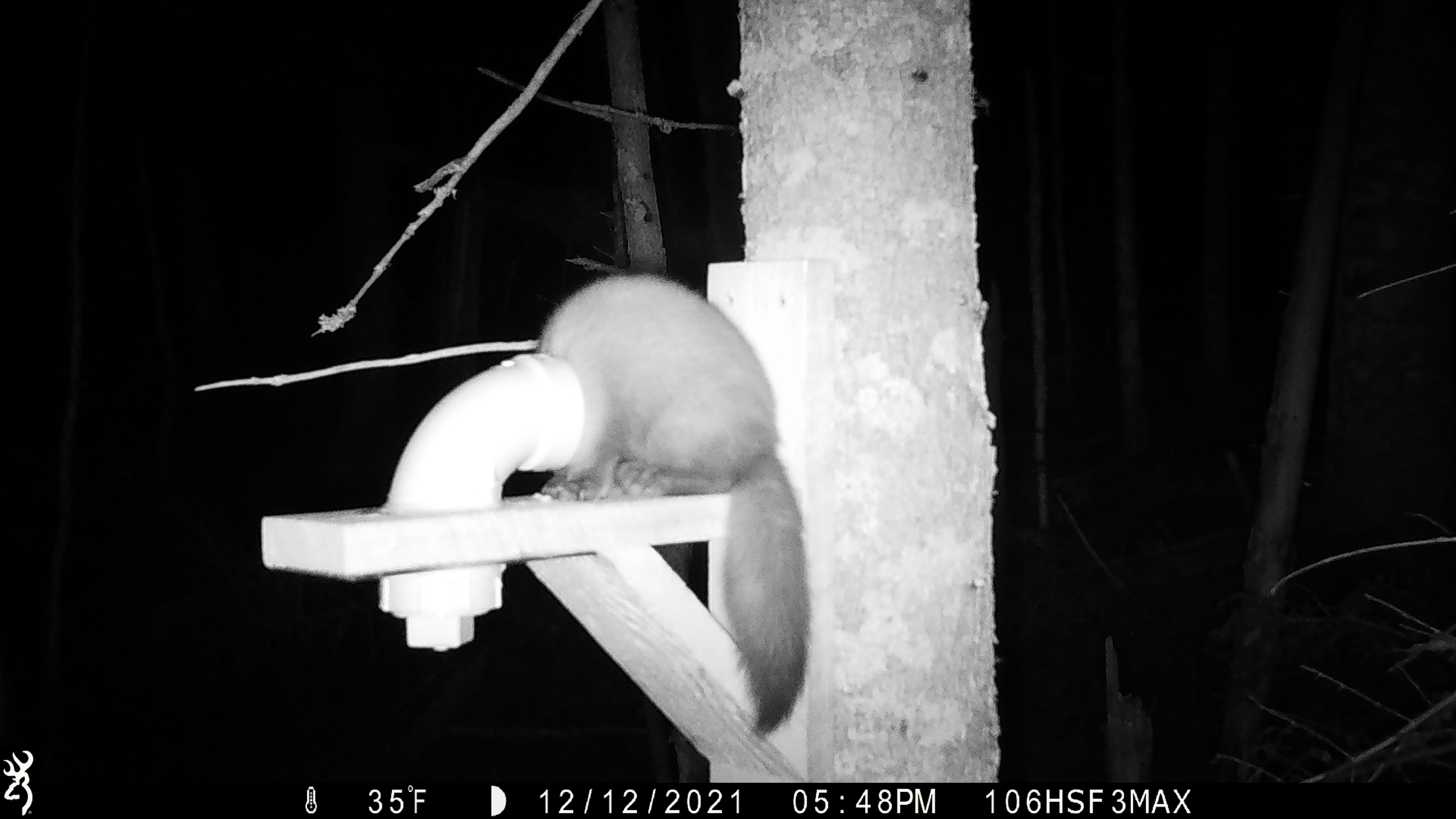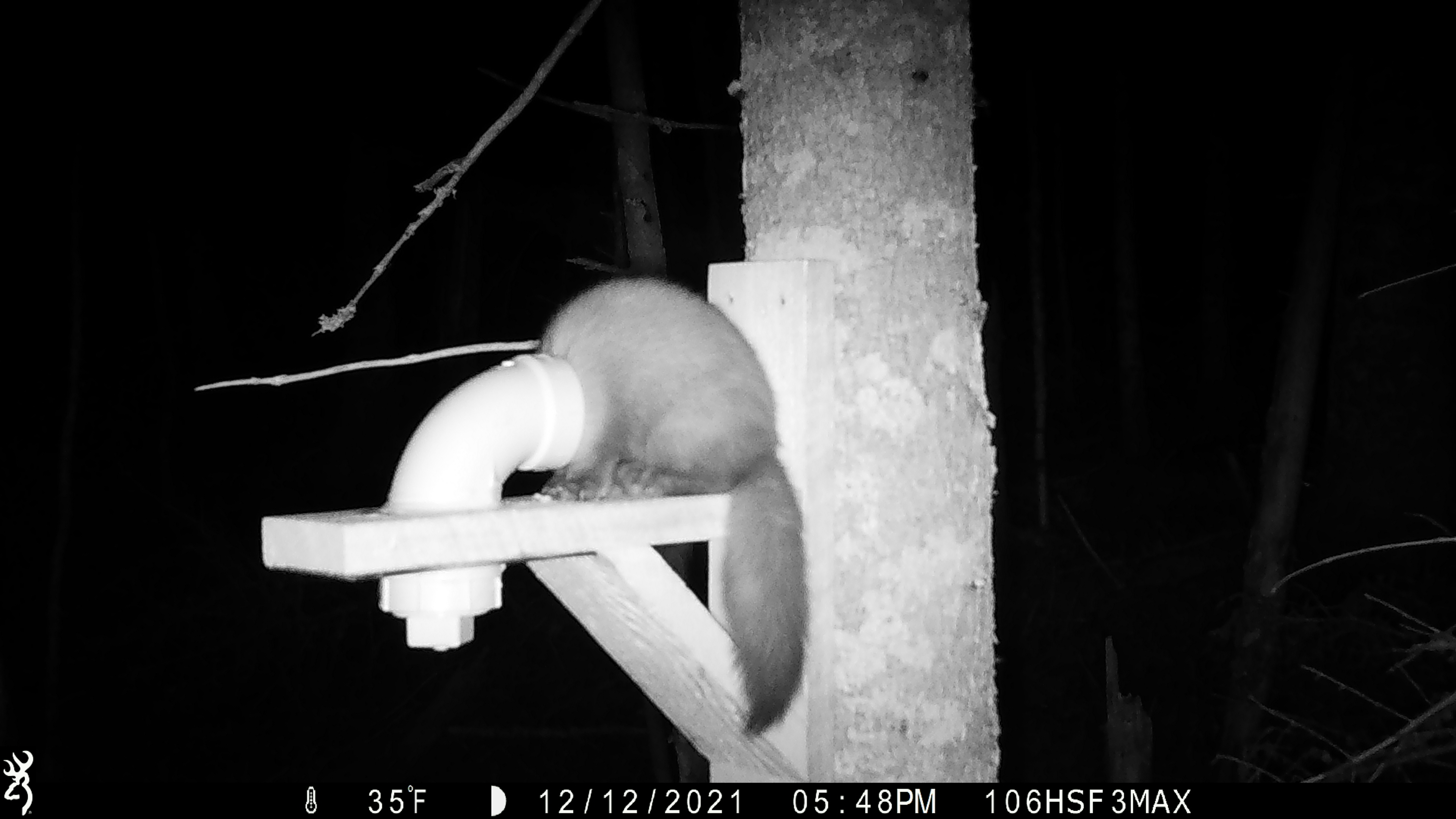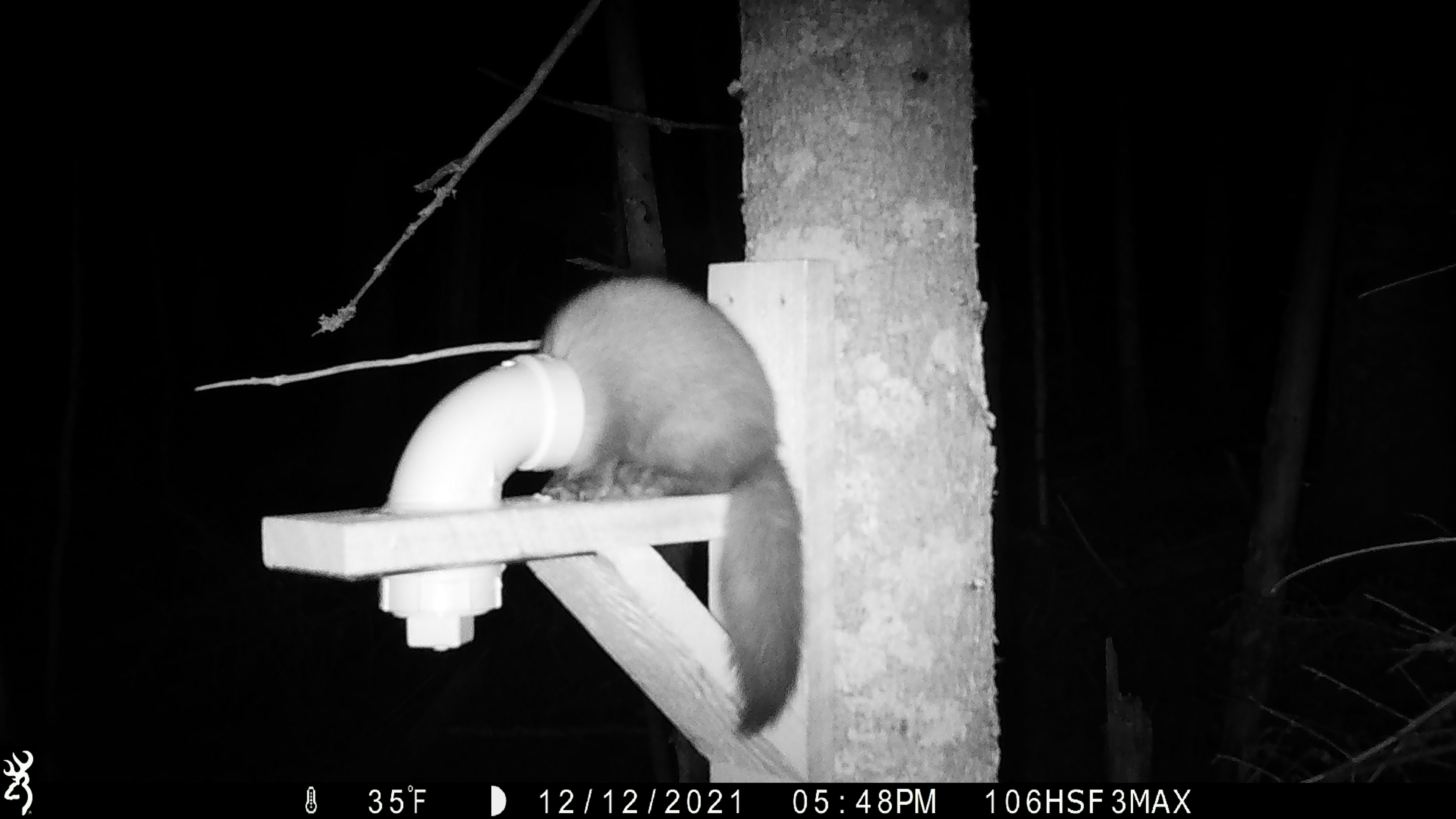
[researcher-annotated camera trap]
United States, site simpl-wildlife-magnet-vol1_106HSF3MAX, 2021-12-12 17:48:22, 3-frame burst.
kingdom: Animalia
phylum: Chordata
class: Mammalia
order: Carnivora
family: Mustelidae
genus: Martes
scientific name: Martes americana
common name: american marten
American marten (Martes americana).